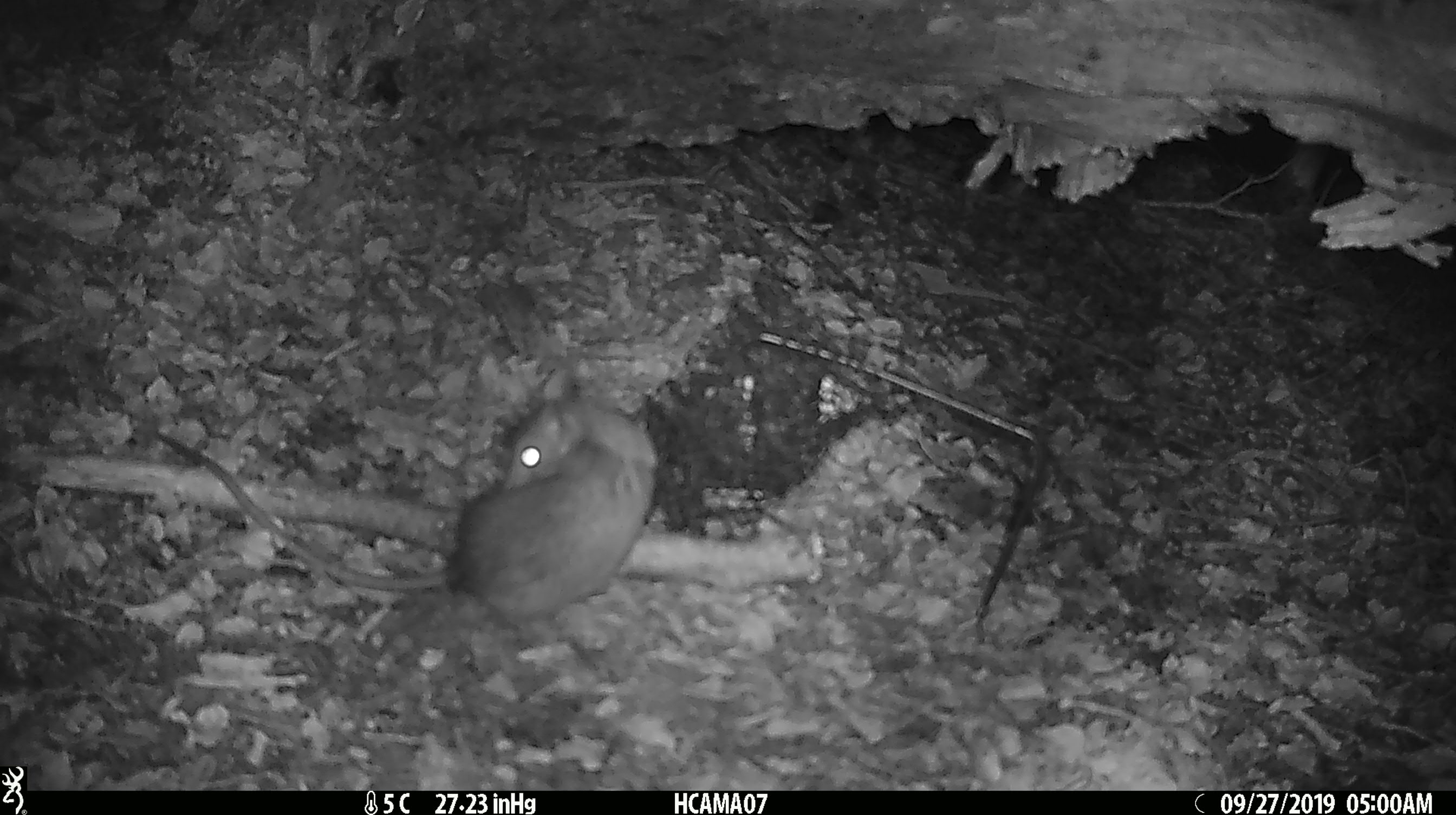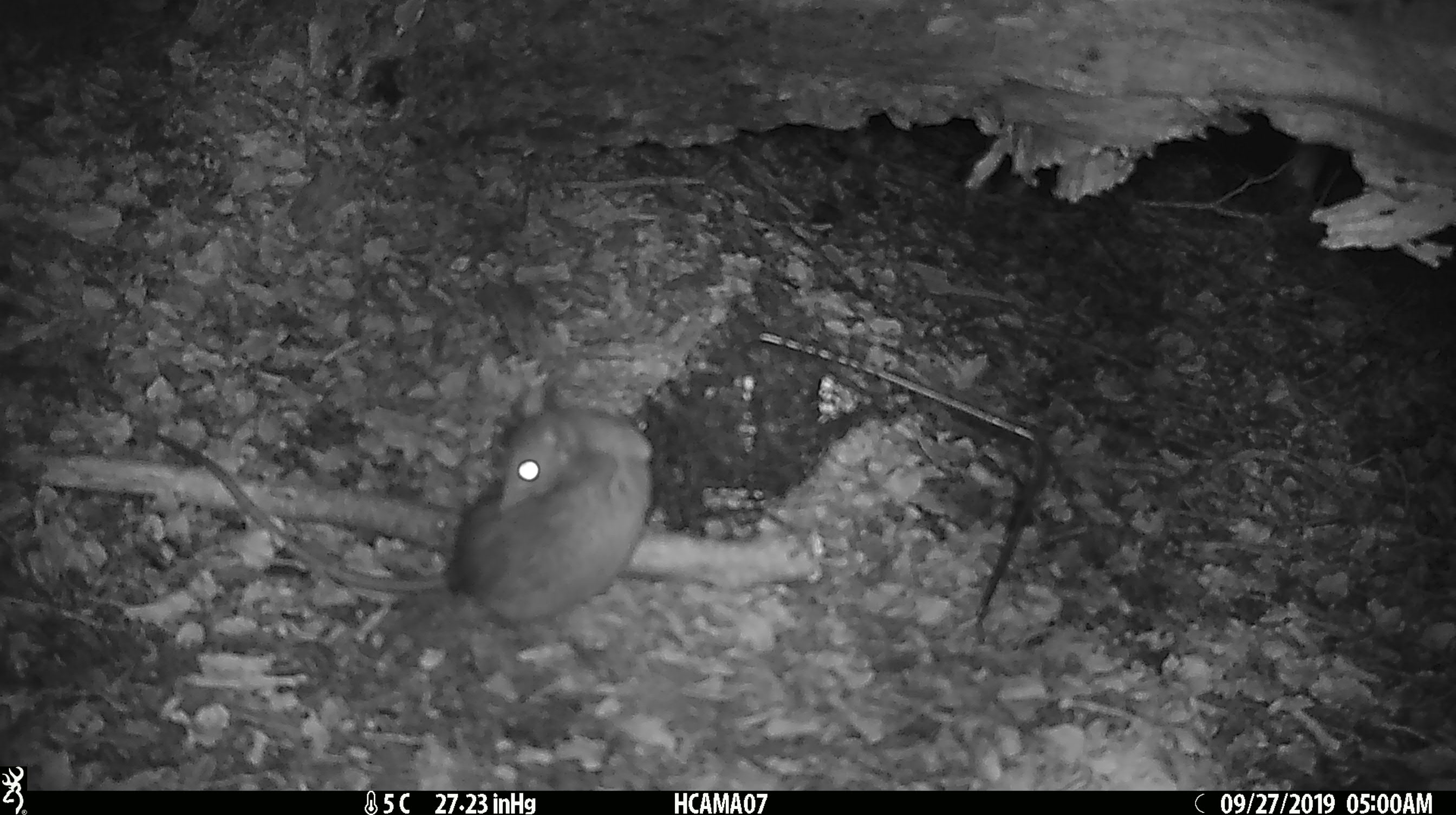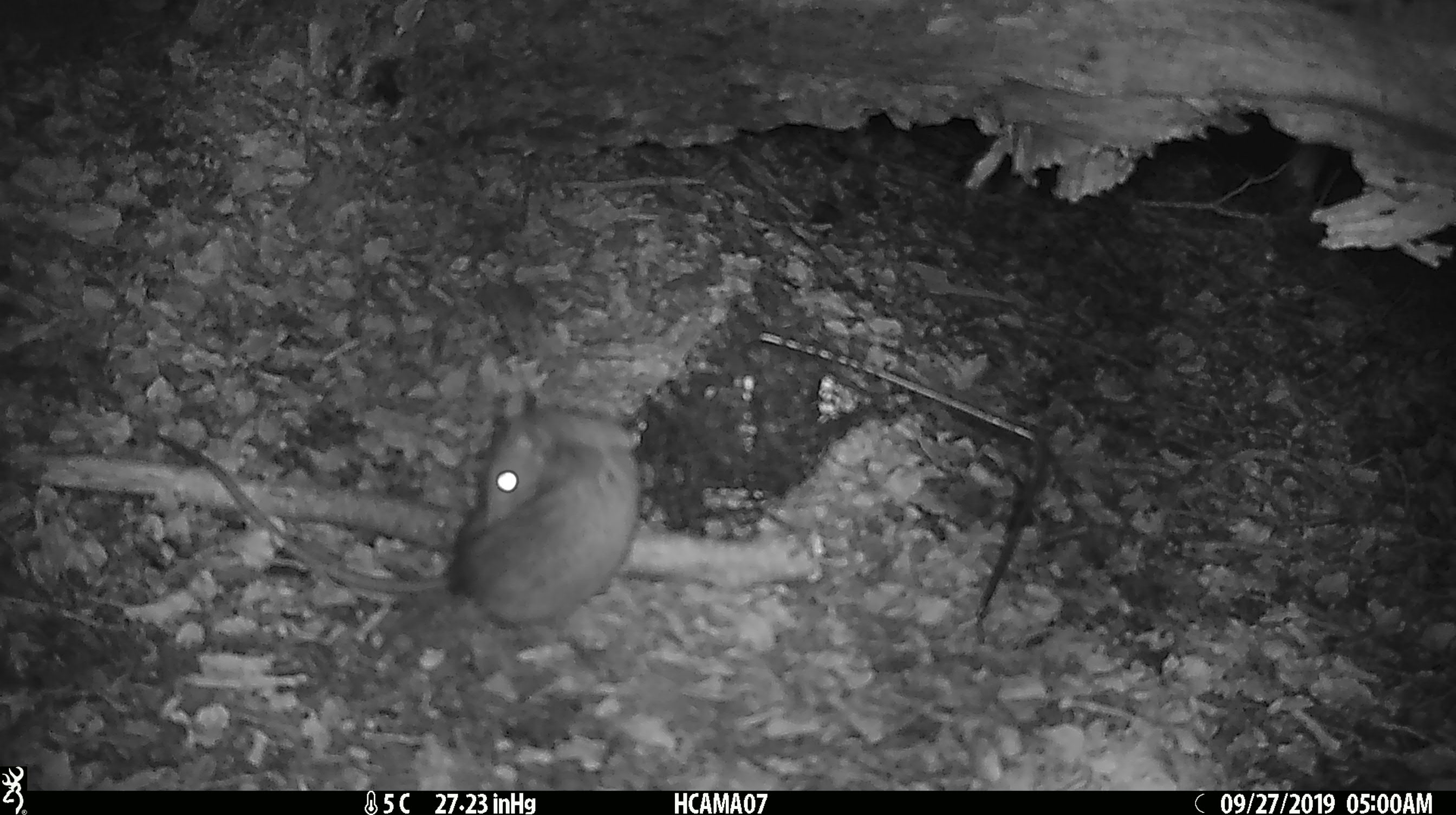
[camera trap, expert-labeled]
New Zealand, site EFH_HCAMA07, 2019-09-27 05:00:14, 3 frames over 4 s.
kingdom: Animalia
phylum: Chordata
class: Mammalia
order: Rodentia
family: Muridae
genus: Rattus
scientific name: Rattus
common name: rat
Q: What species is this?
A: Rat (Rattus).